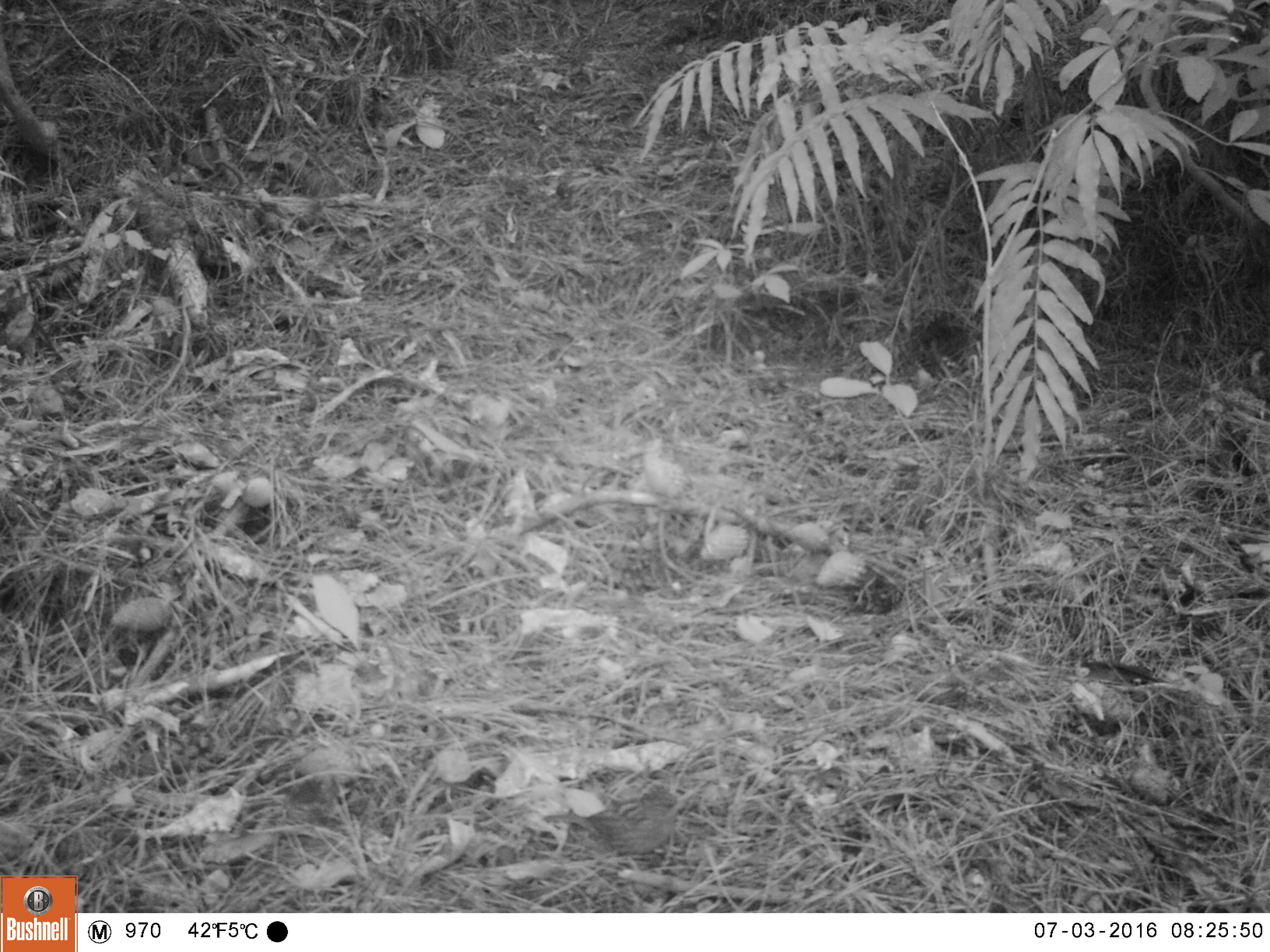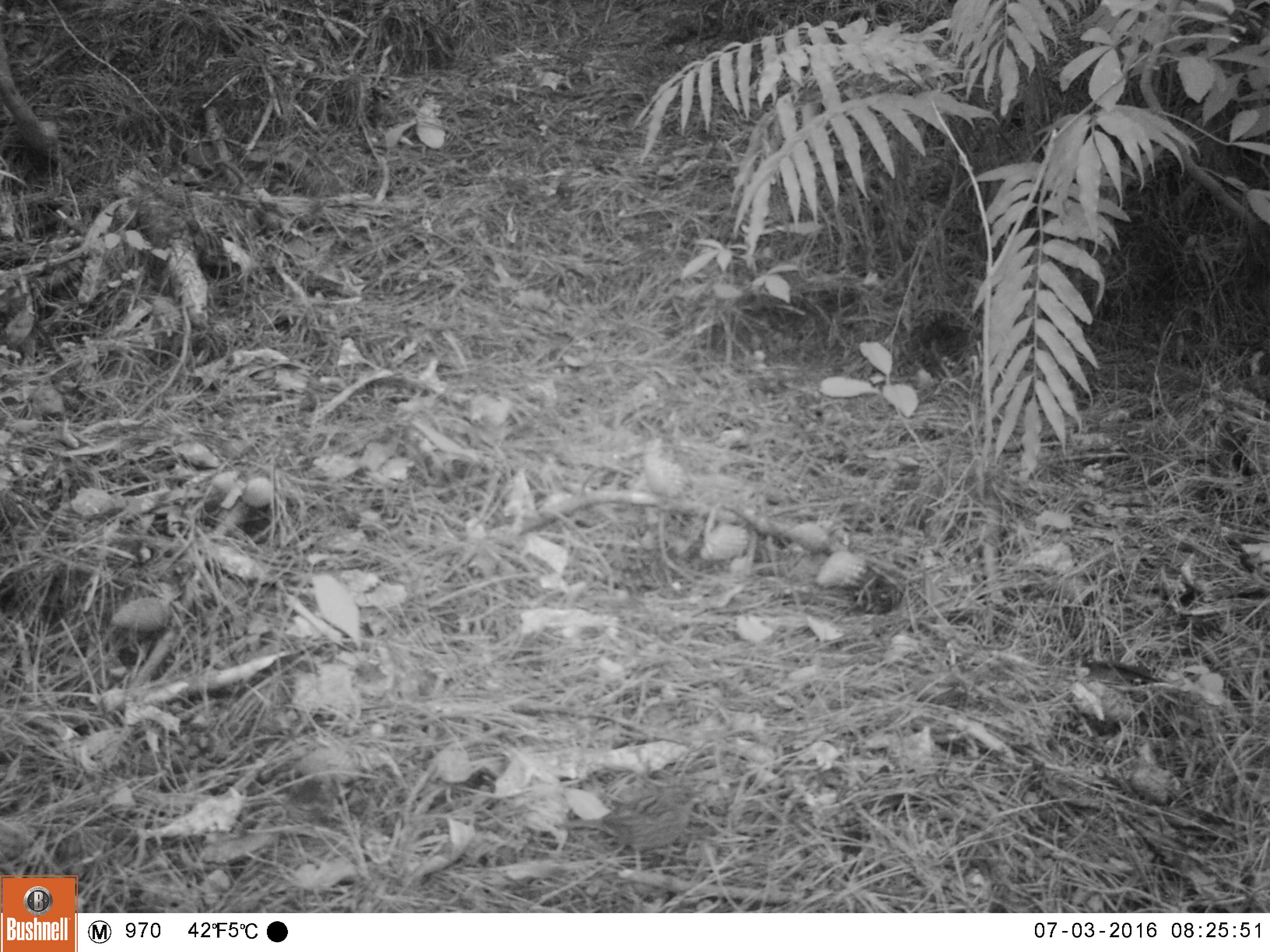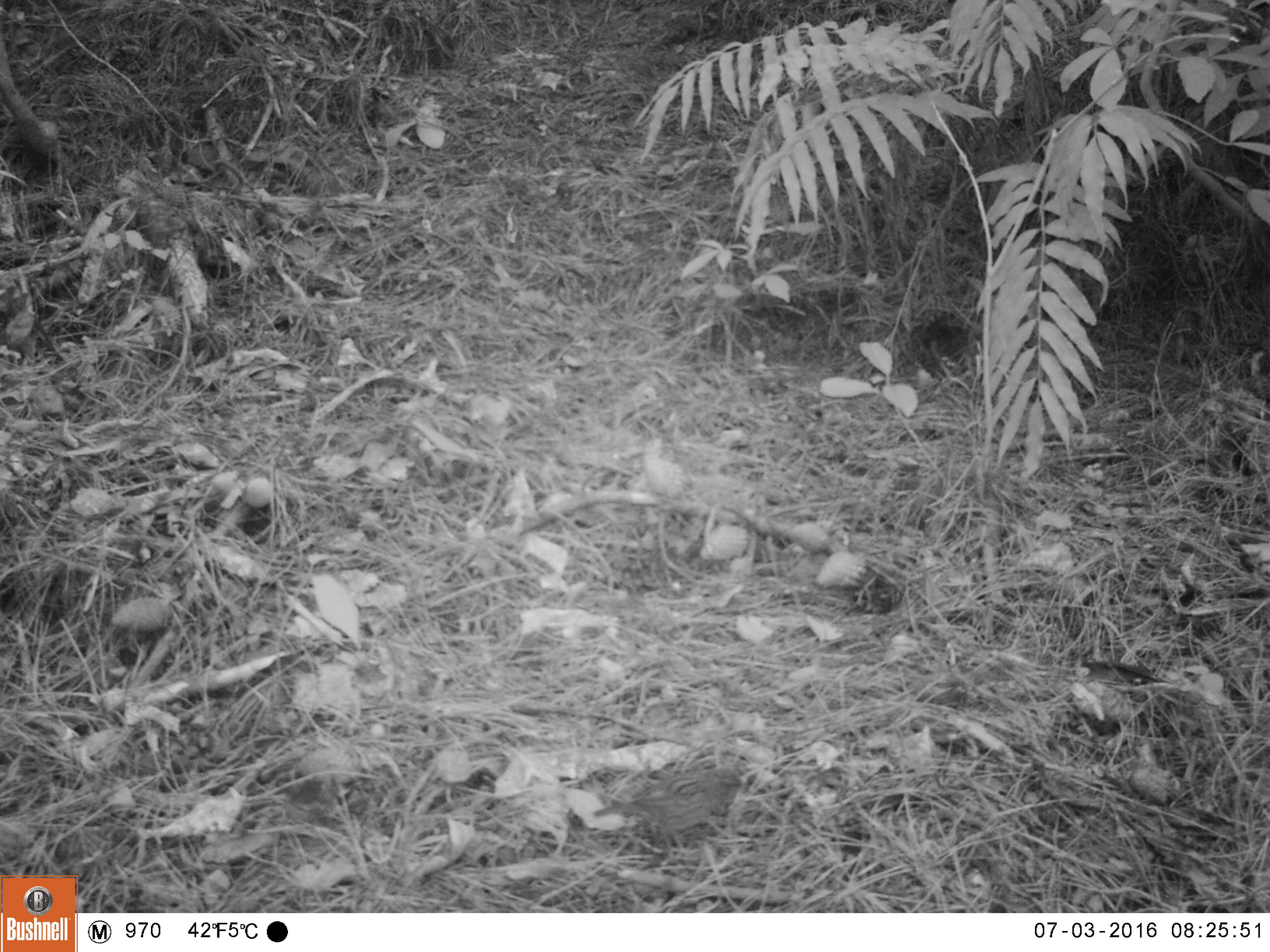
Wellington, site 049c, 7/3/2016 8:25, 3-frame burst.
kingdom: Animalia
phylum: Chordata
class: Aves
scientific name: Aves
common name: bird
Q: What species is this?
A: Bird (Aves).